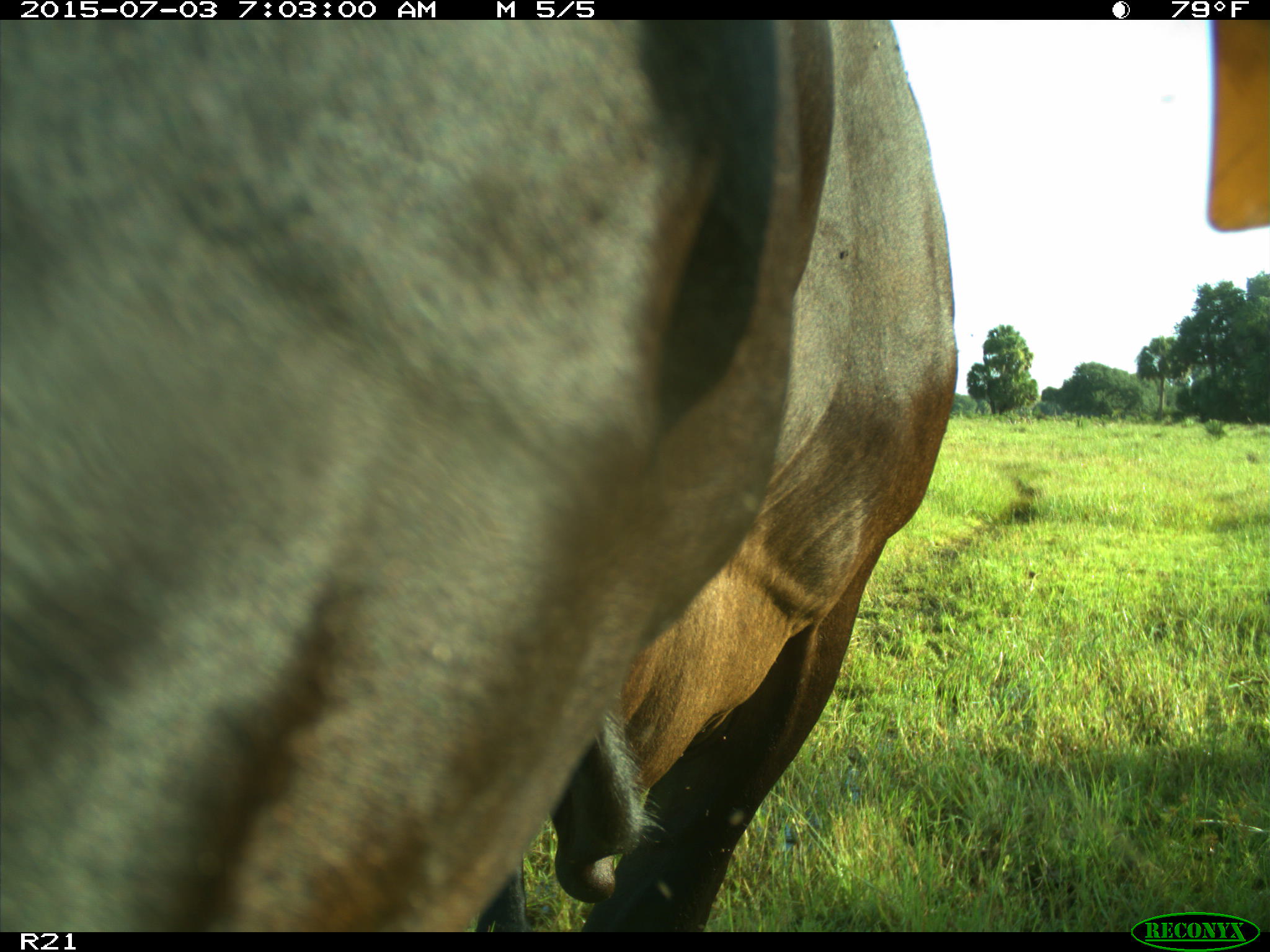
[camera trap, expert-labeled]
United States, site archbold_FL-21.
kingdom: Animalia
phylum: Chordata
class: Mammalia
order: Artiodactyla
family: Bovidae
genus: Bos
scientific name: Bos taurus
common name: domestic cow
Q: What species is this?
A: Bos taurus (domestic cow).